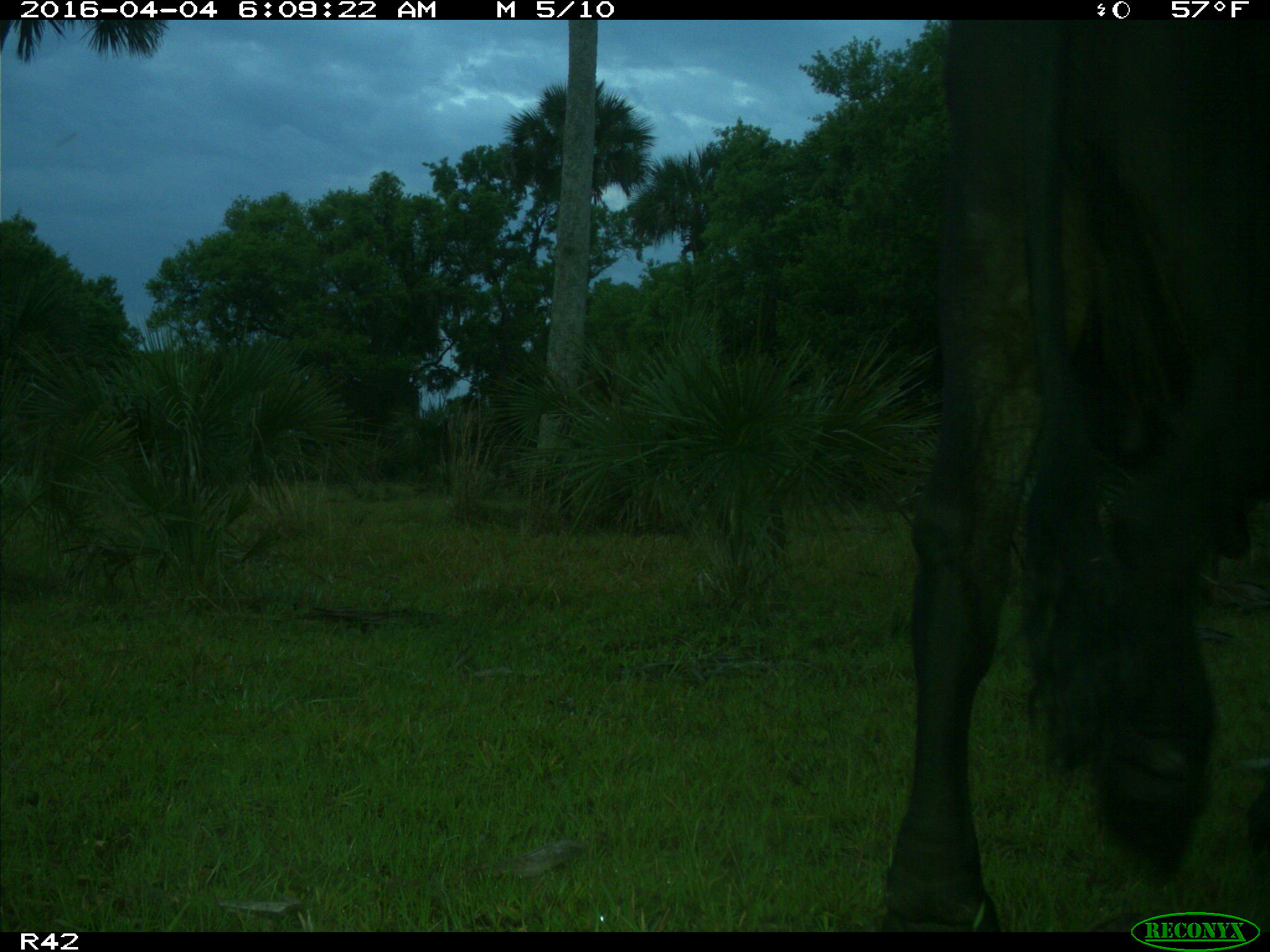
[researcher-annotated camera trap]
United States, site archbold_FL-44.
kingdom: Animalia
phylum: Chordata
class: Mammalia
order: Artiodactyla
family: Bovidae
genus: Bos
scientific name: Bos taurus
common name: domestic cow